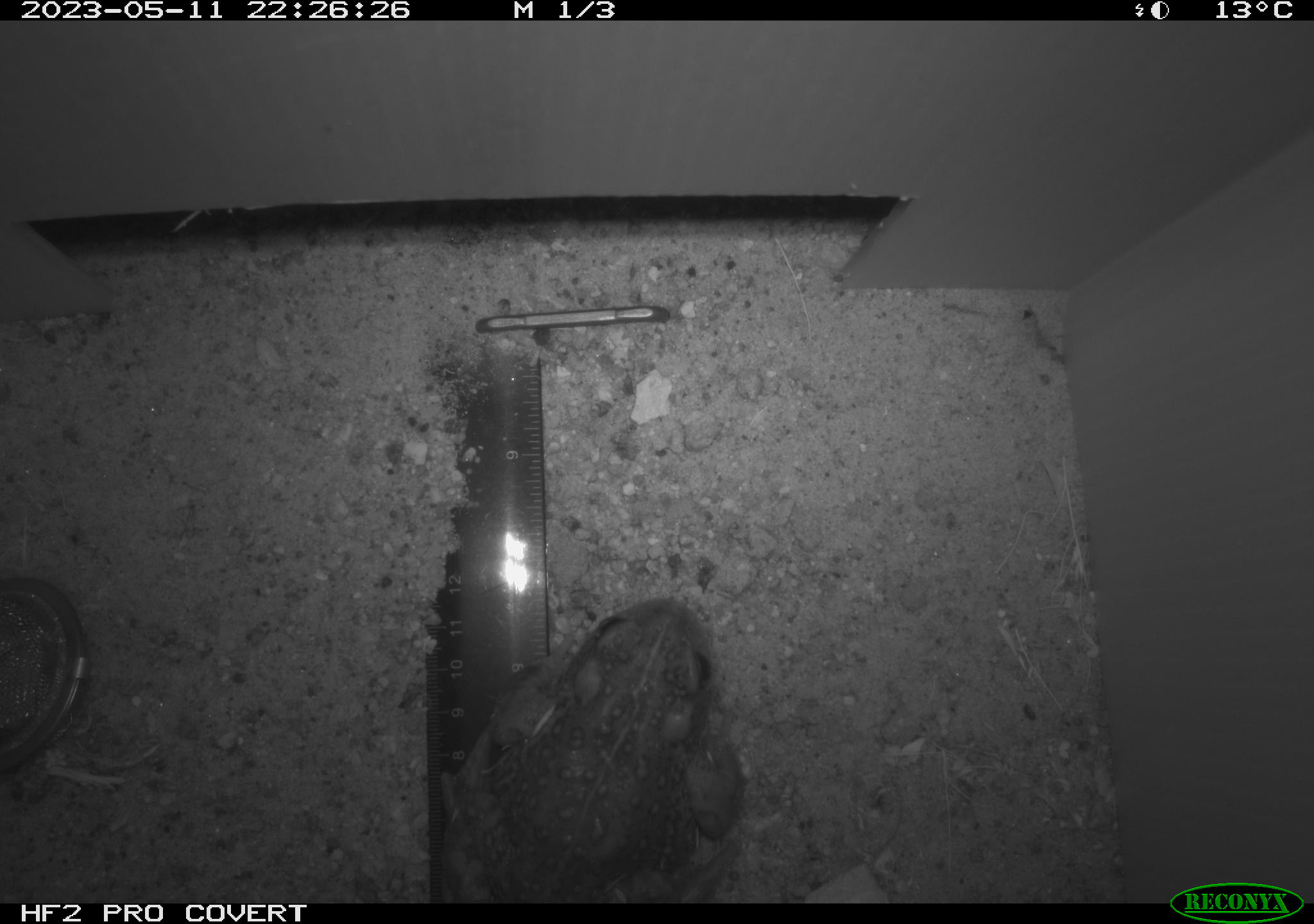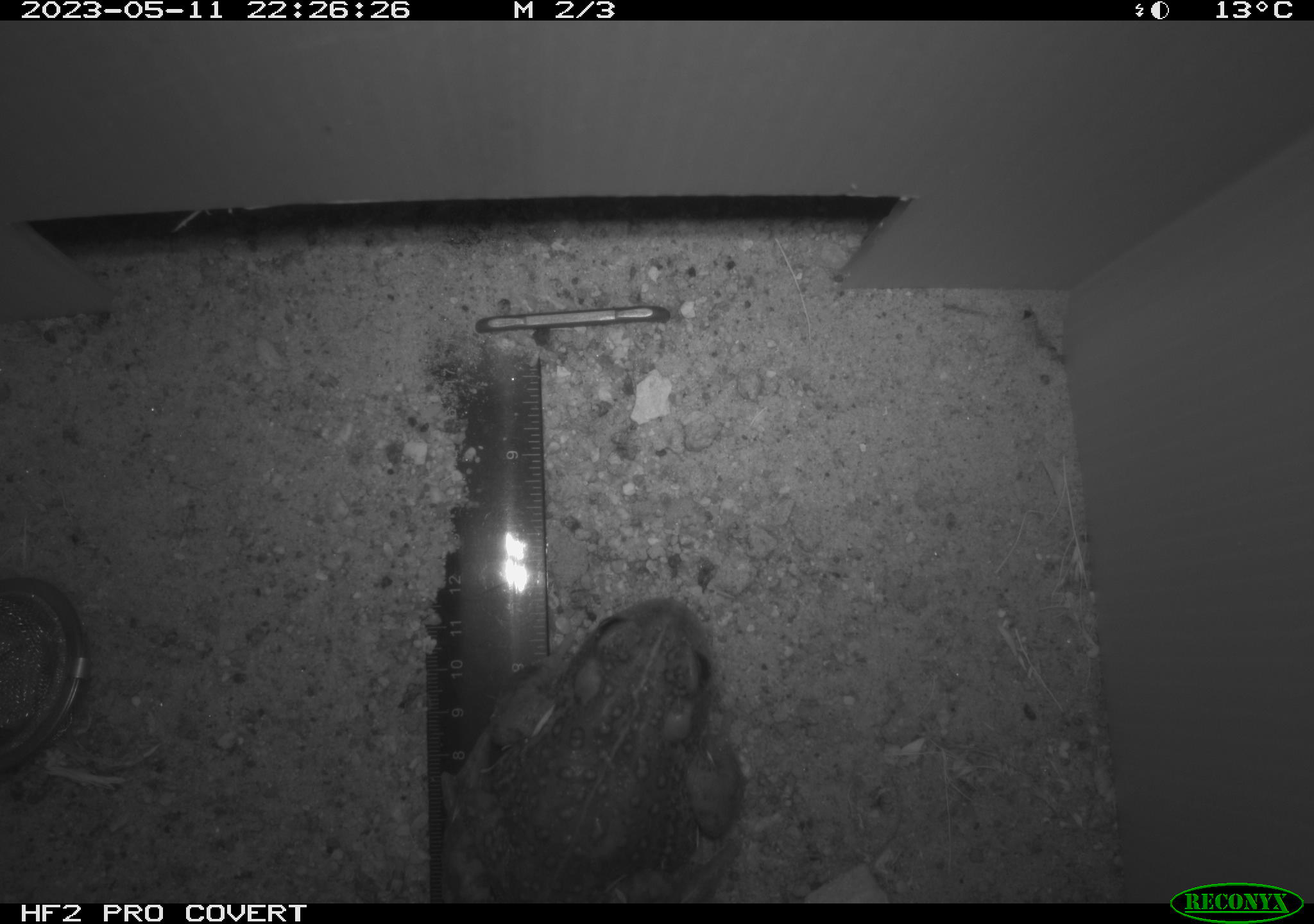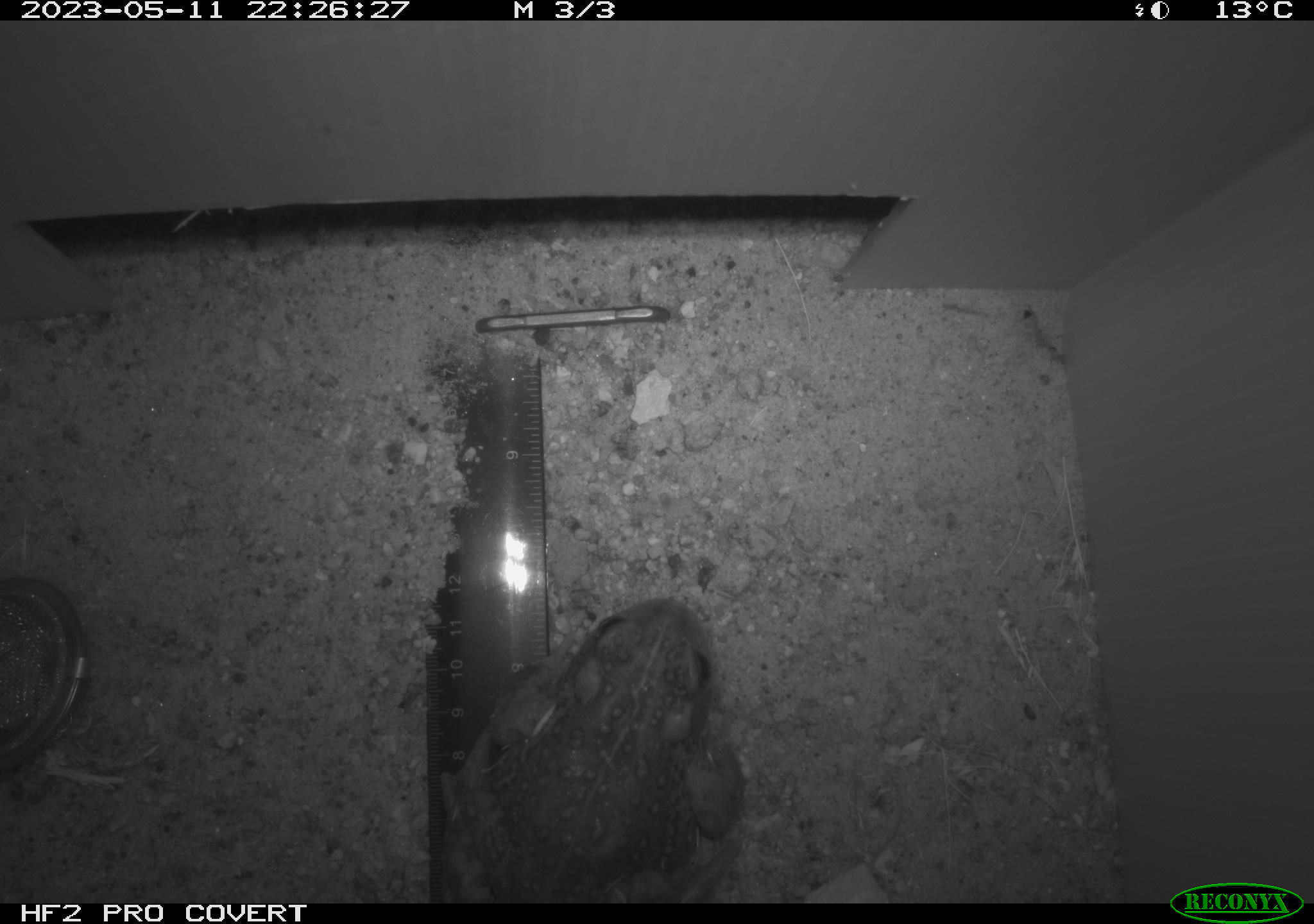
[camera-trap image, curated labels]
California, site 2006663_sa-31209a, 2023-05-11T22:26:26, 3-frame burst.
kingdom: Animalia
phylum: Chordata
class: Amphibia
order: Anura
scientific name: Anura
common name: frogs